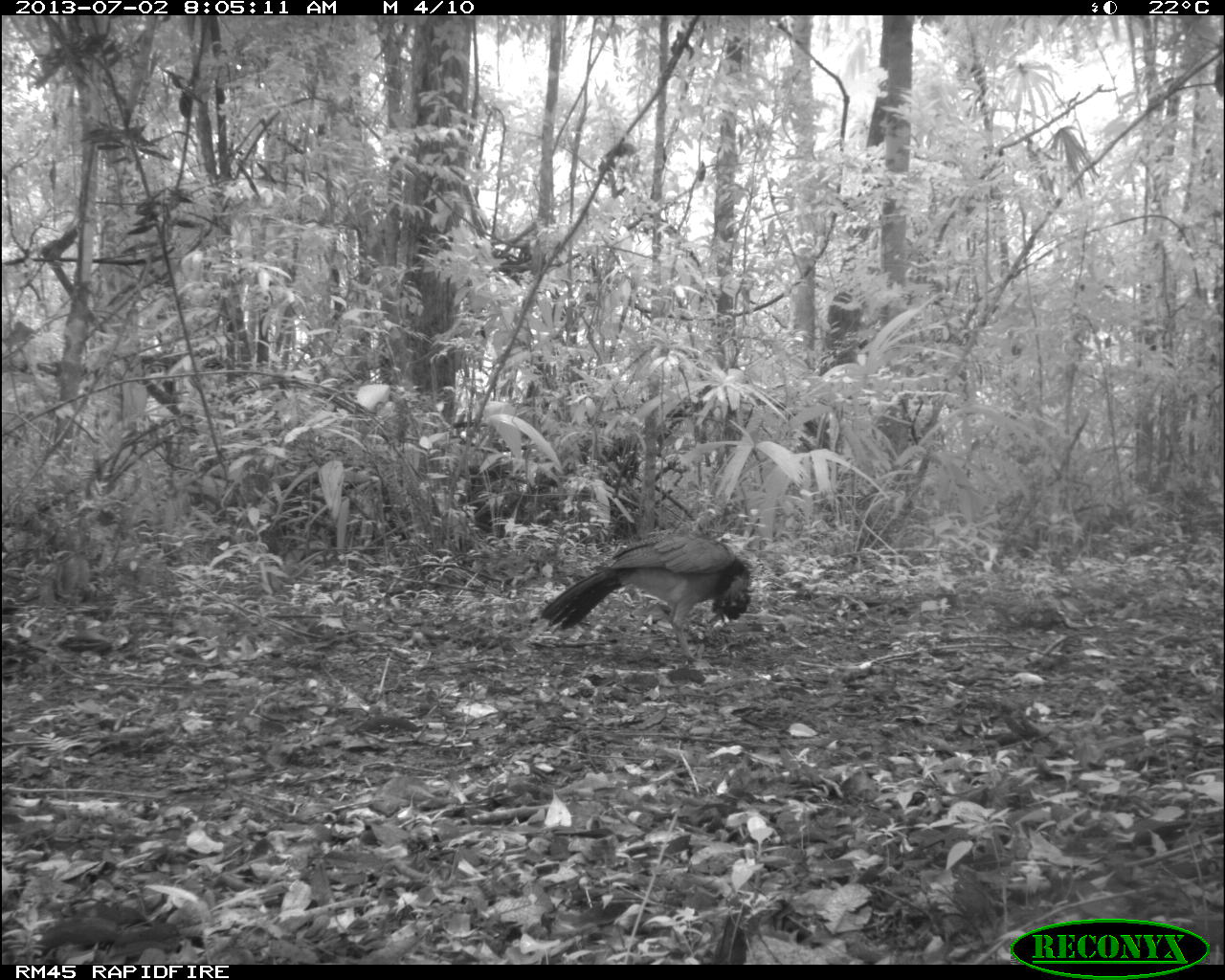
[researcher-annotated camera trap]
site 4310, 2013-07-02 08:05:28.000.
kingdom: Animalia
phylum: Chordata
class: Aves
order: Galliformes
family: Cracidae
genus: Crax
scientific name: Crax rubra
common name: great curassow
Crax rubra (great curassow), count 1, sex female.